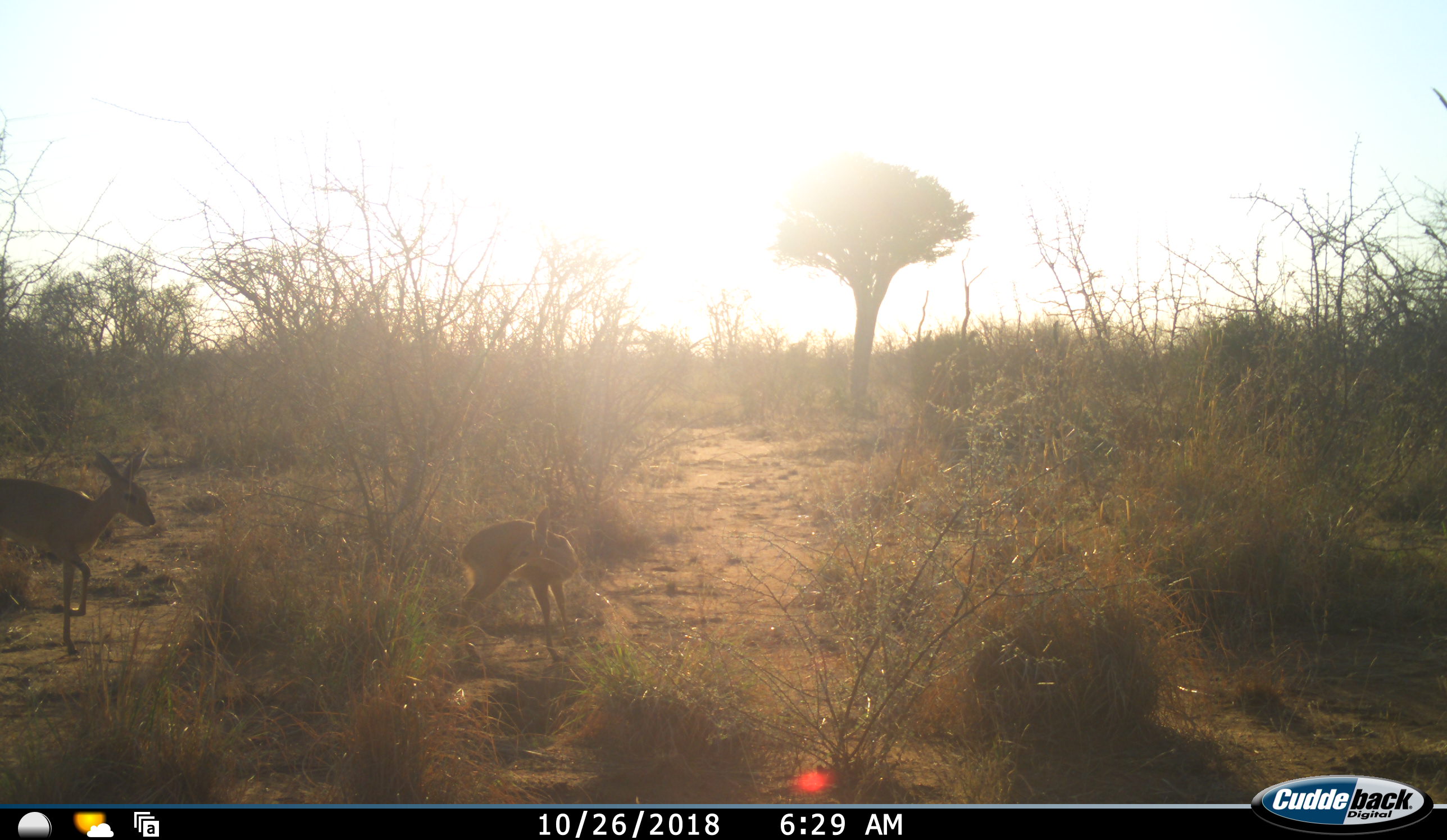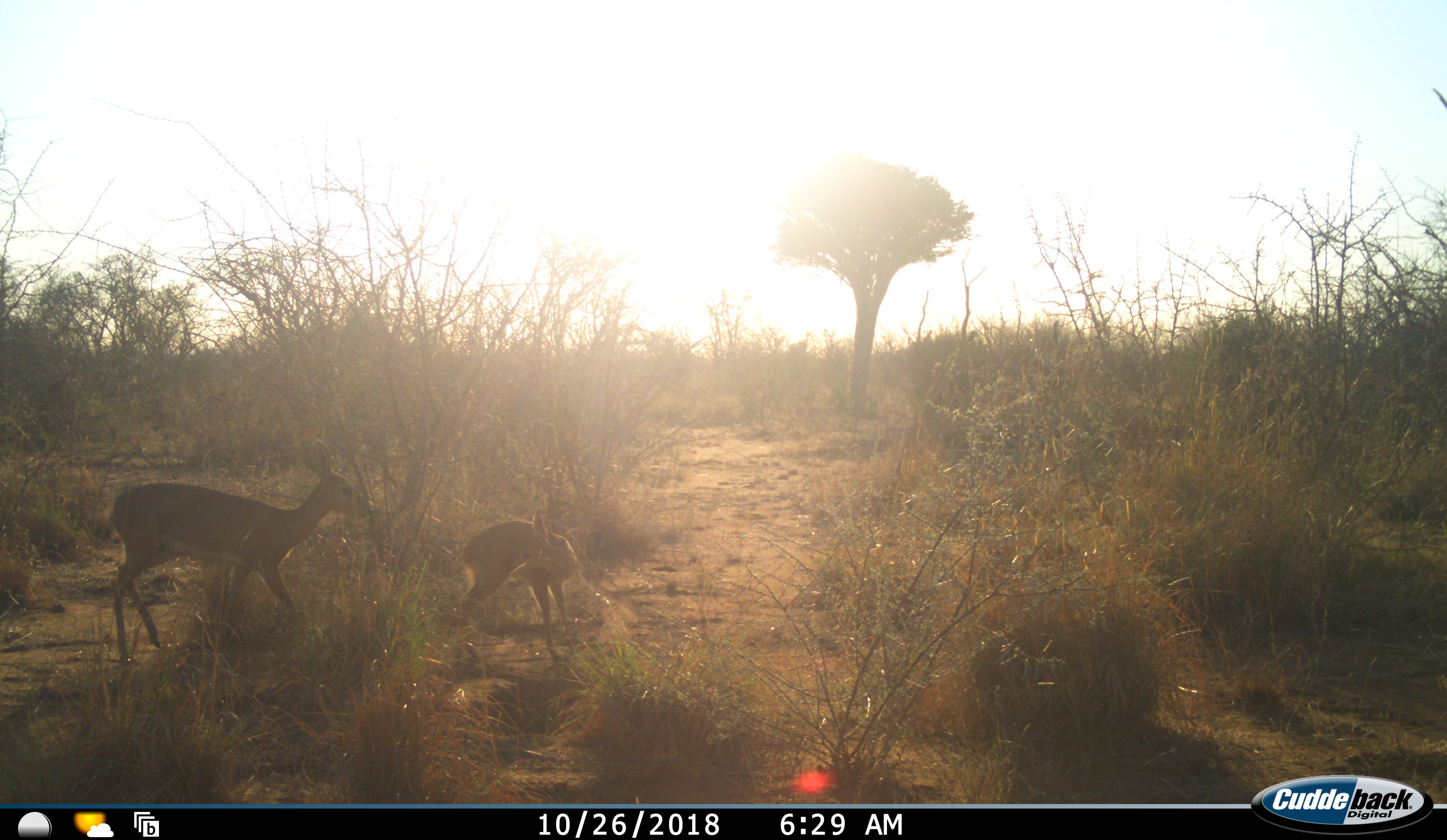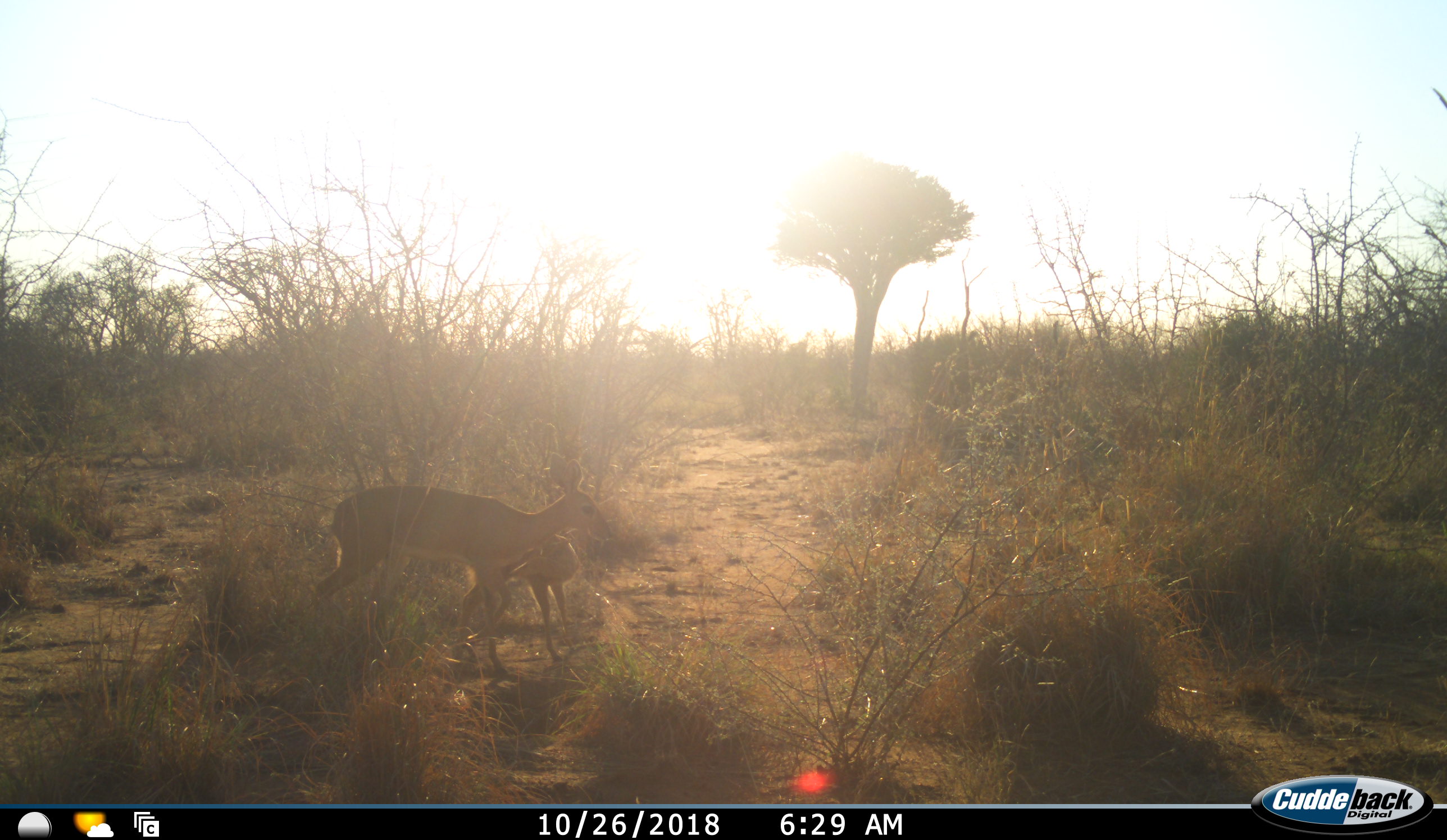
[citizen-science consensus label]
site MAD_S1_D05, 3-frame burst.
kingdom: Animalia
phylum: Chordata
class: Mammalia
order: Artiodactyla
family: Bovidae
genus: Raphicerus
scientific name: Raphicerus campestris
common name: steenbok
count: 2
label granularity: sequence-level